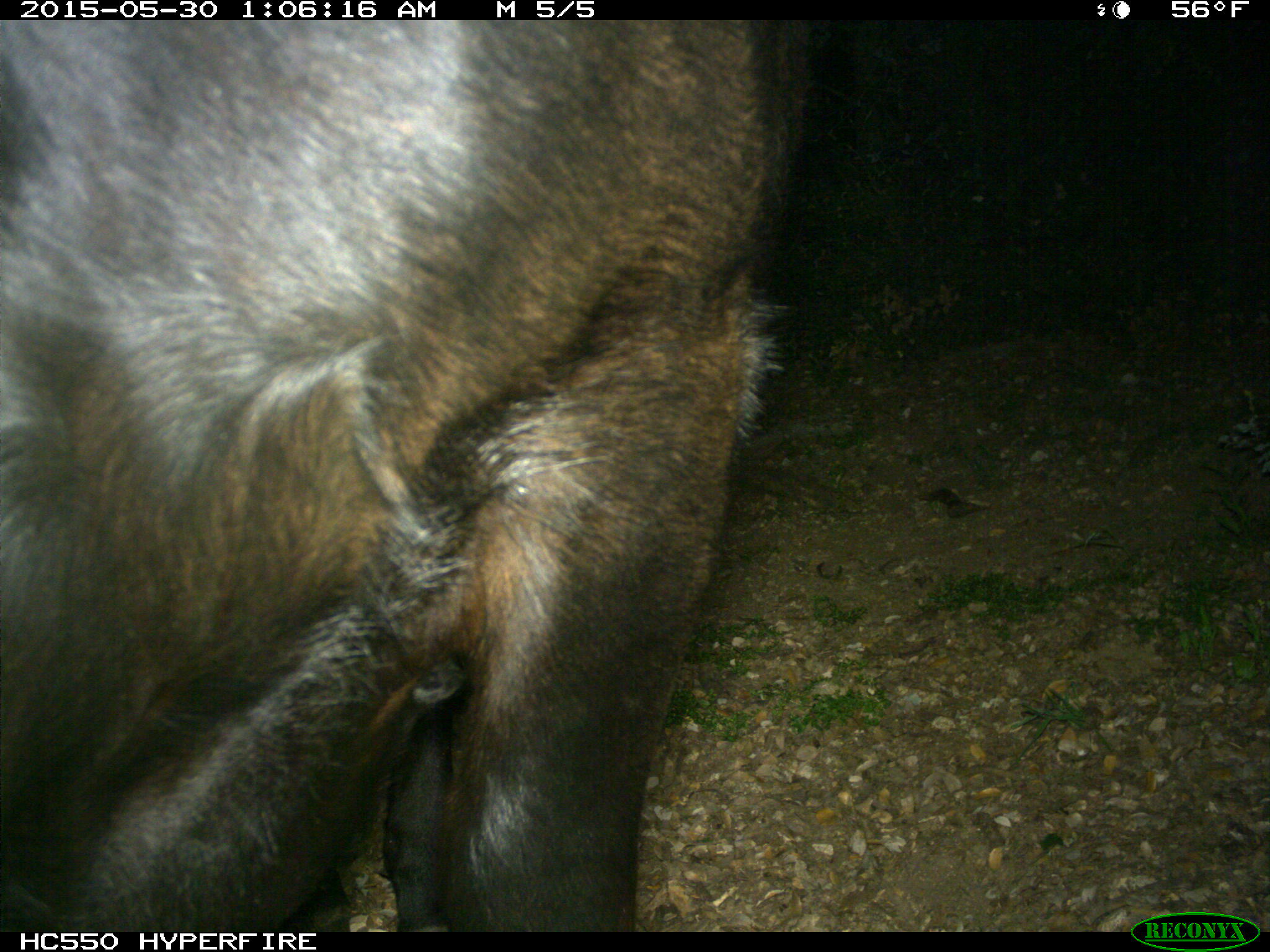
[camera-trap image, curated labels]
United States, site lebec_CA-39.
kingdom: Animalia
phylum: Chordata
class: Mammalia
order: Artiodactyla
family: Bovidae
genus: Bos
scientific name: Bos taurus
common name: domestic cow